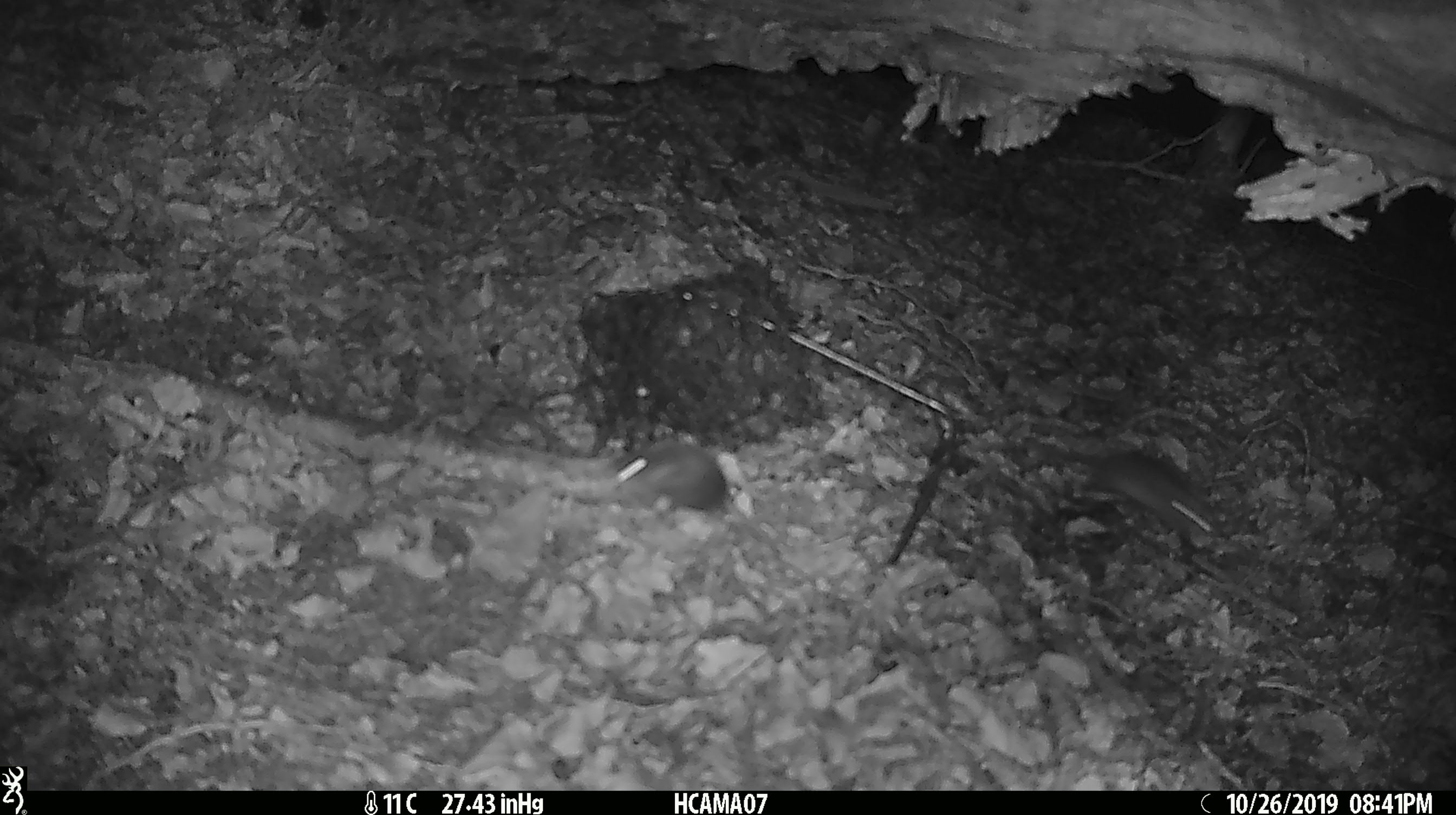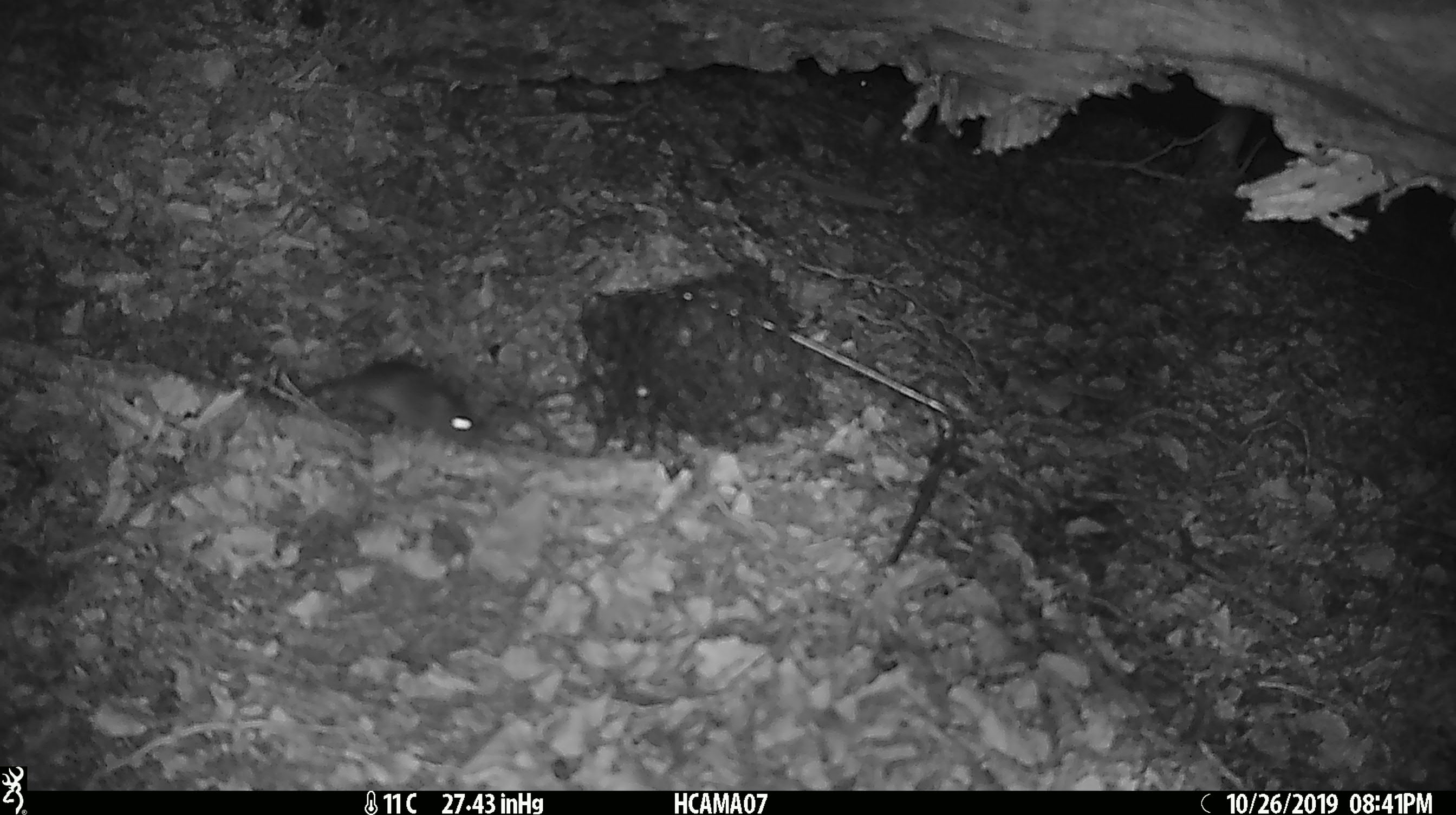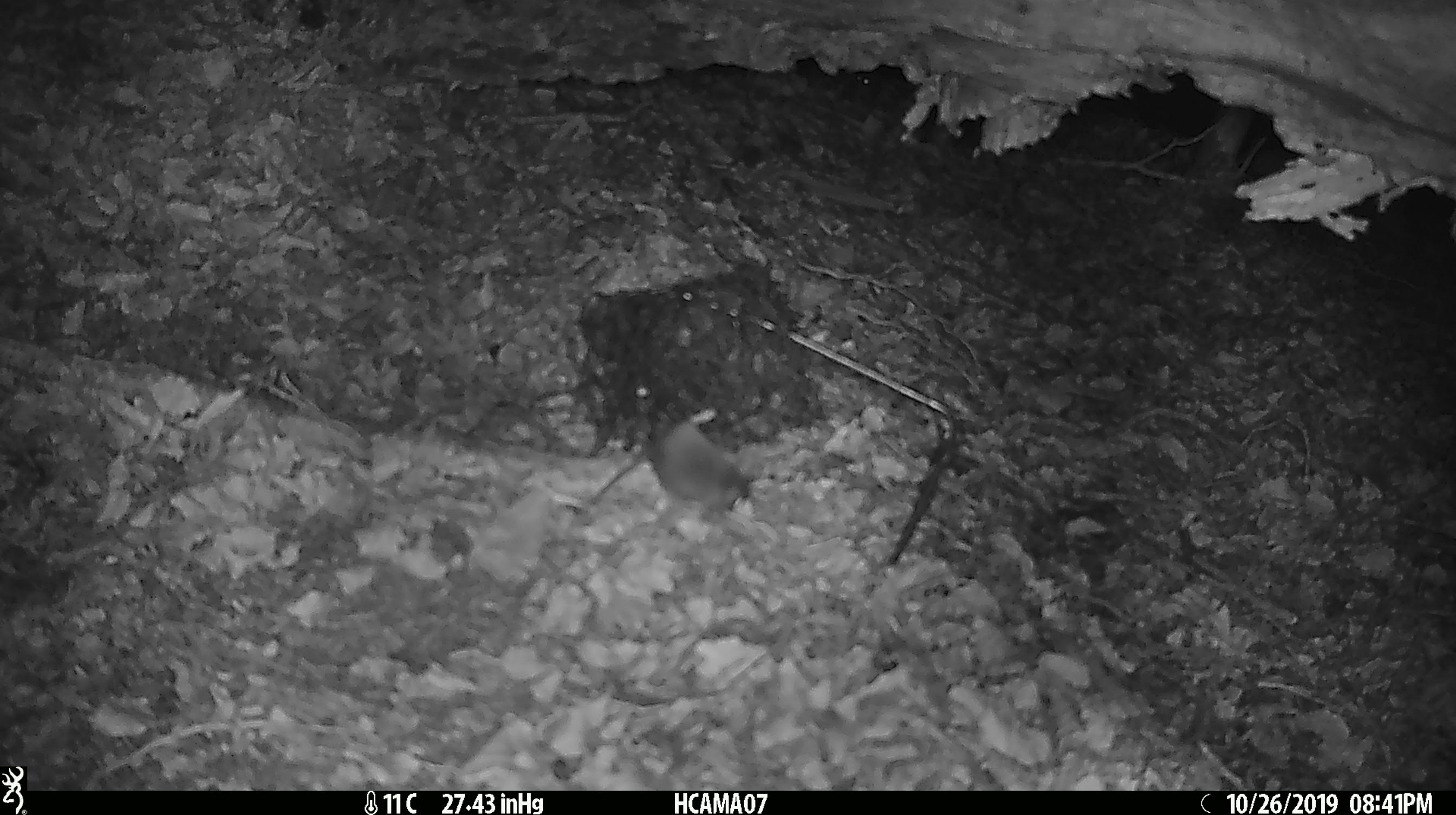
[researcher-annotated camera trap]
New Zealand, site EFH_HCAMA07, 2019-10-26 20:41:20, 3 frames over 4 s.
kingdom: Animalia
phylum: Chordata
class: Mammalia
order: Rodentia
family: Muridae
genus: Mus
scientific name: Mus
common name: mouse